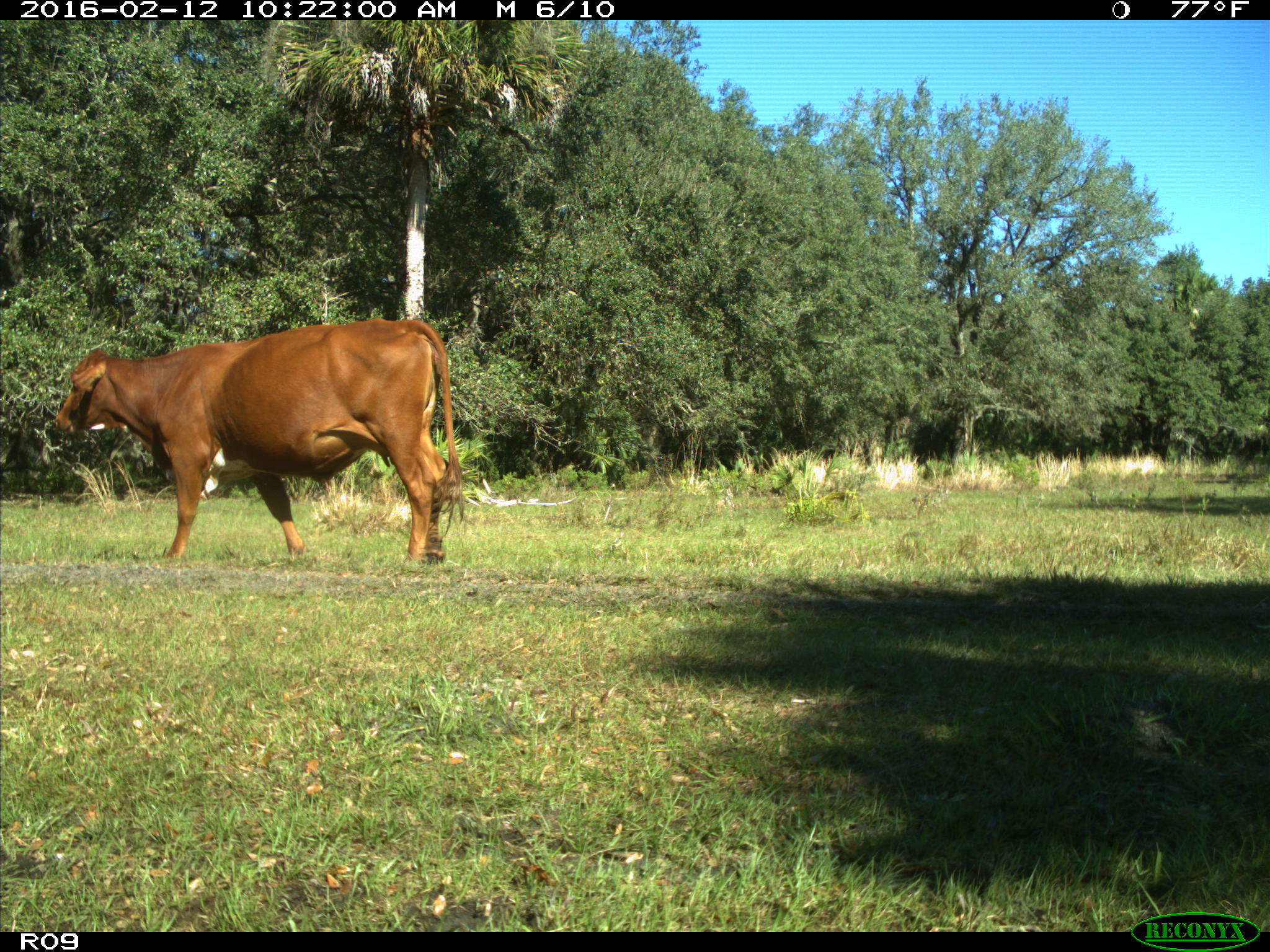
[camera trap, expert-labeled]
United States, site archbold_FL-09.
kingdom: Animalia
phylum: Chordata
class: Mammalia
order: Artiodactyla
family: Bovidae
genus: Bos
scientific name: Bos taurus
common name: domestic cow